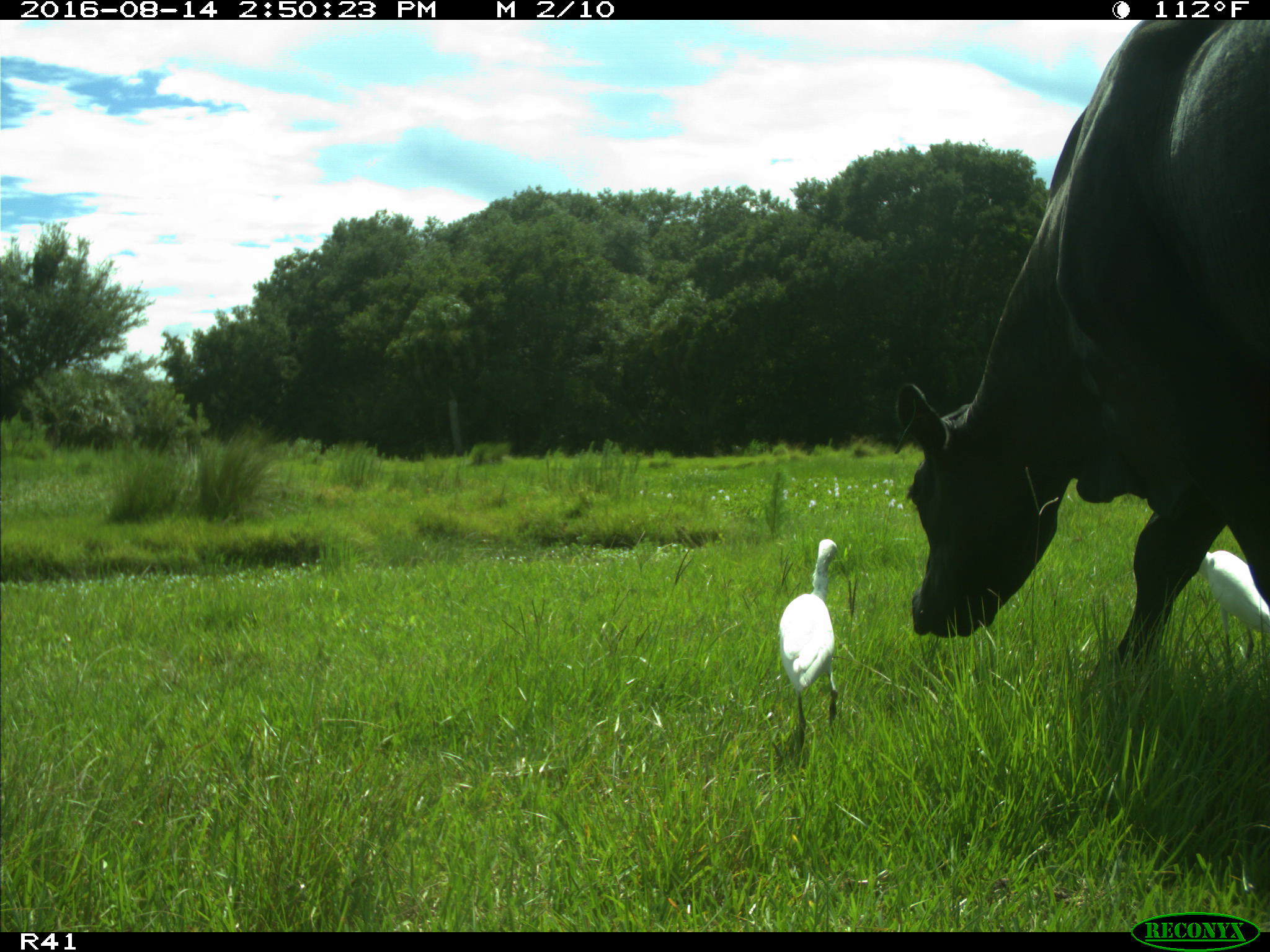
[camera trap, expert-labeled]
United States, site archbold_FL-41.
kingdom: Animalia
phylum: Chordata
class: Mammalia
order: Artiodactyla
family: Bovidae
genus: Bos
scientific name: Bos taurus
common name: domestic cow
Bos taurus (domestic cow).